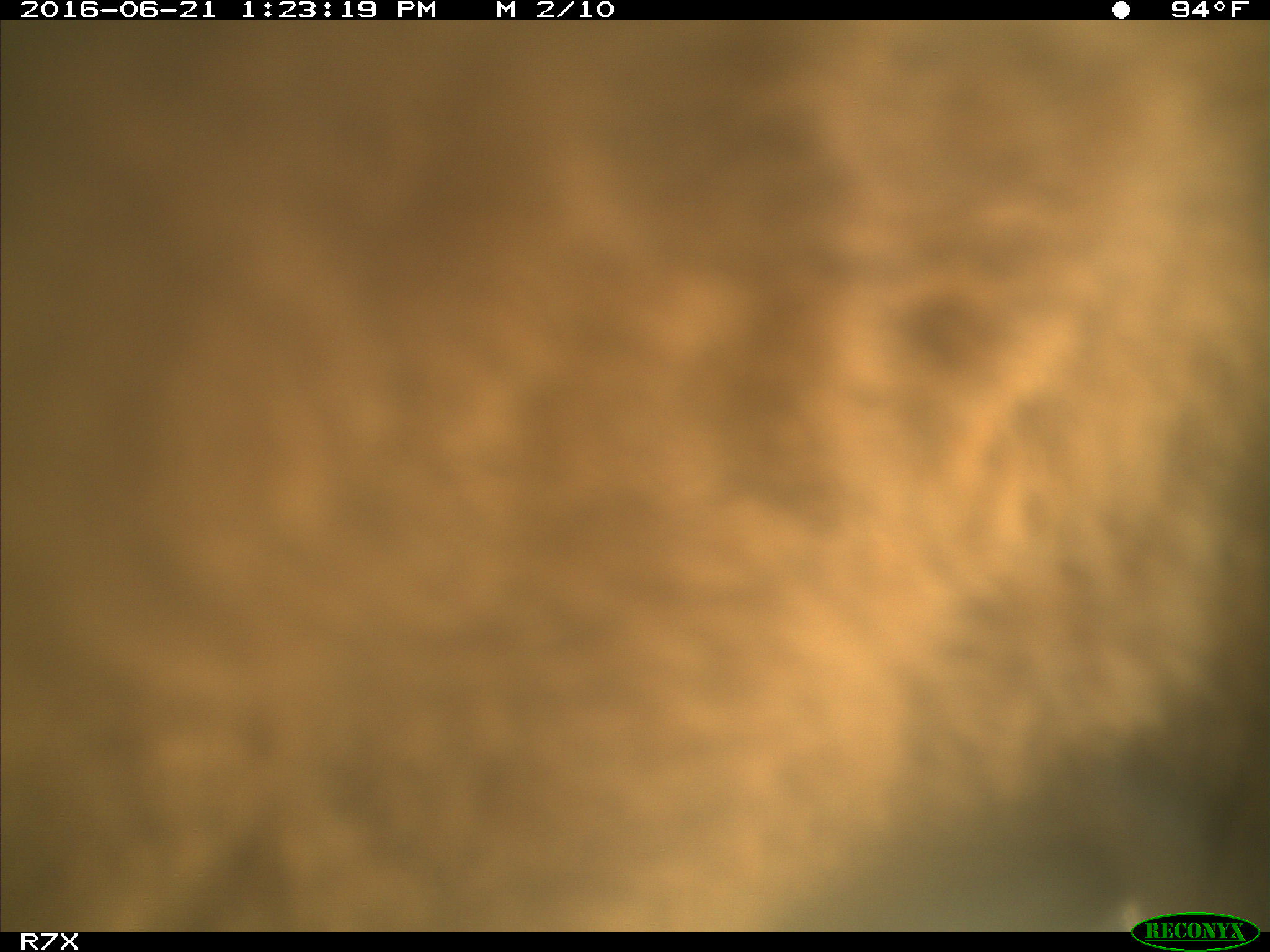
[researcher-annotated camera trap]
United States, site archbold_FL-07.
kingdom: Animalia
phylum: Chordata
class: Mammalia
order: Artiodactyla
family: Bovidae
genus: Bos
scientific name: Bos taurus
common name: domestic cow